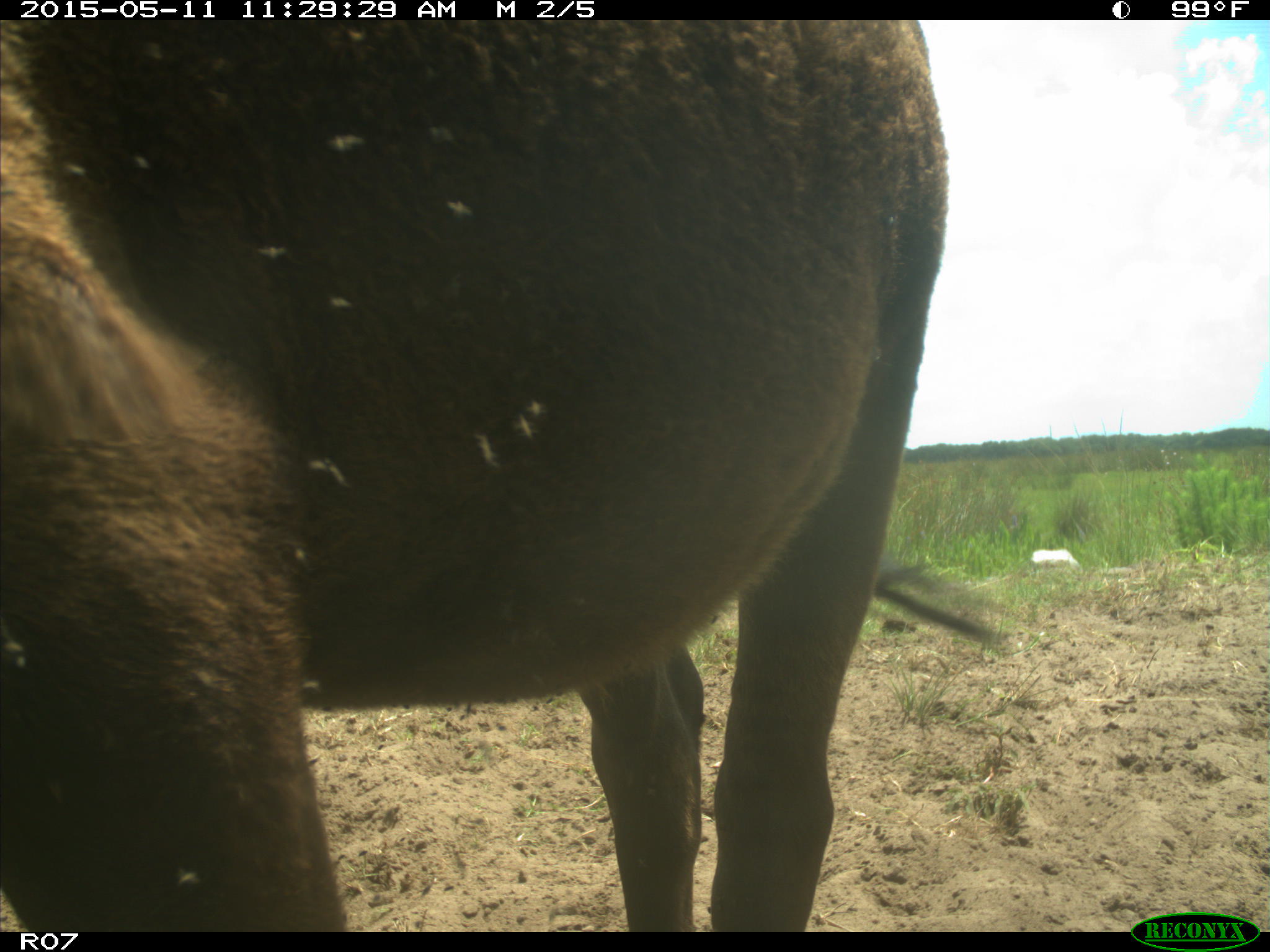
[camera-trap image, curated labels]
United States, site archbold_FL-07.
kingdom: Animalia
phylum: Chordata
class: Mammalia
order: Artiodactyla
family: Bovidae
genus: Bos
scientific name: Bos taurus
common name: domestic cow